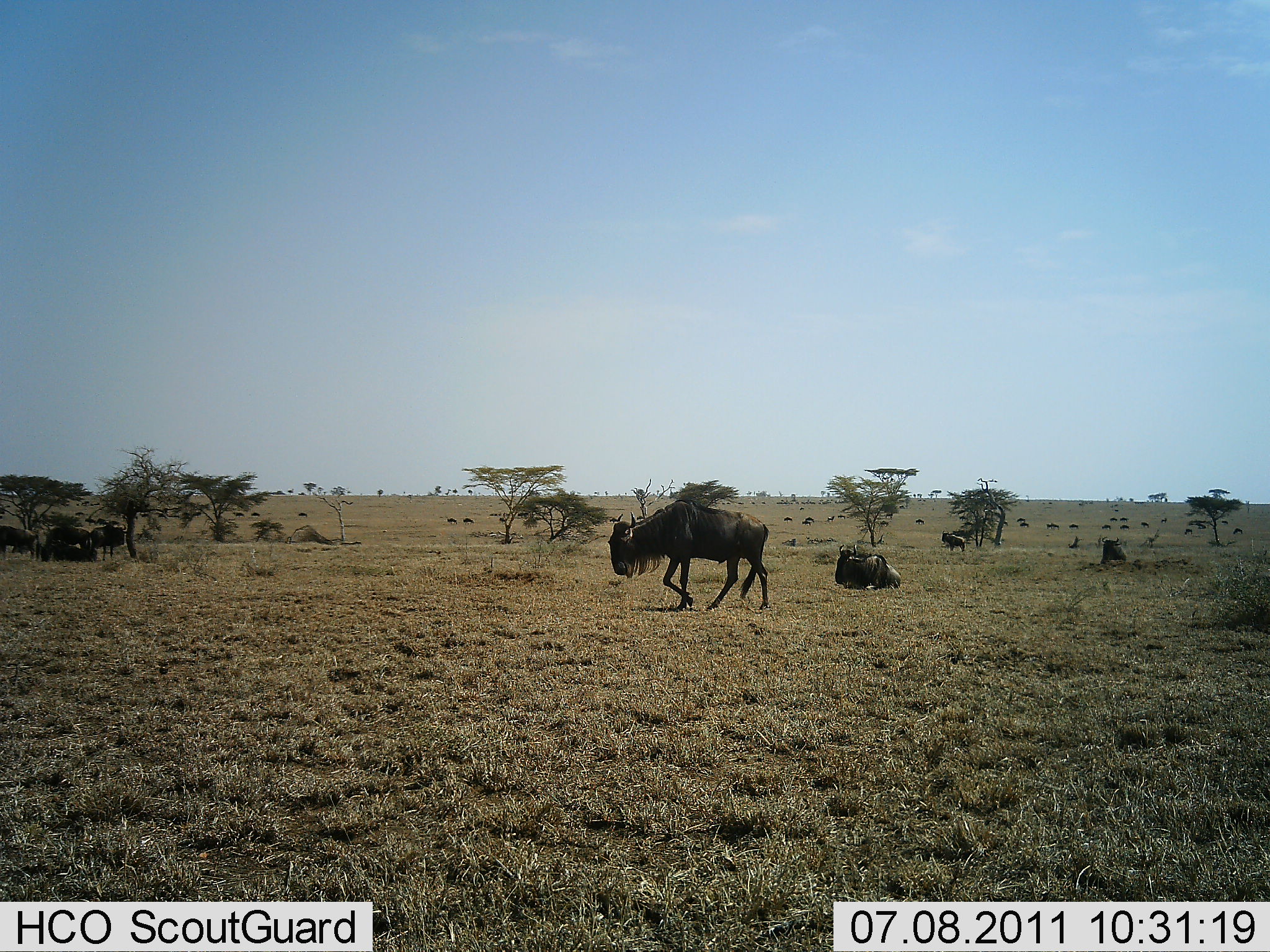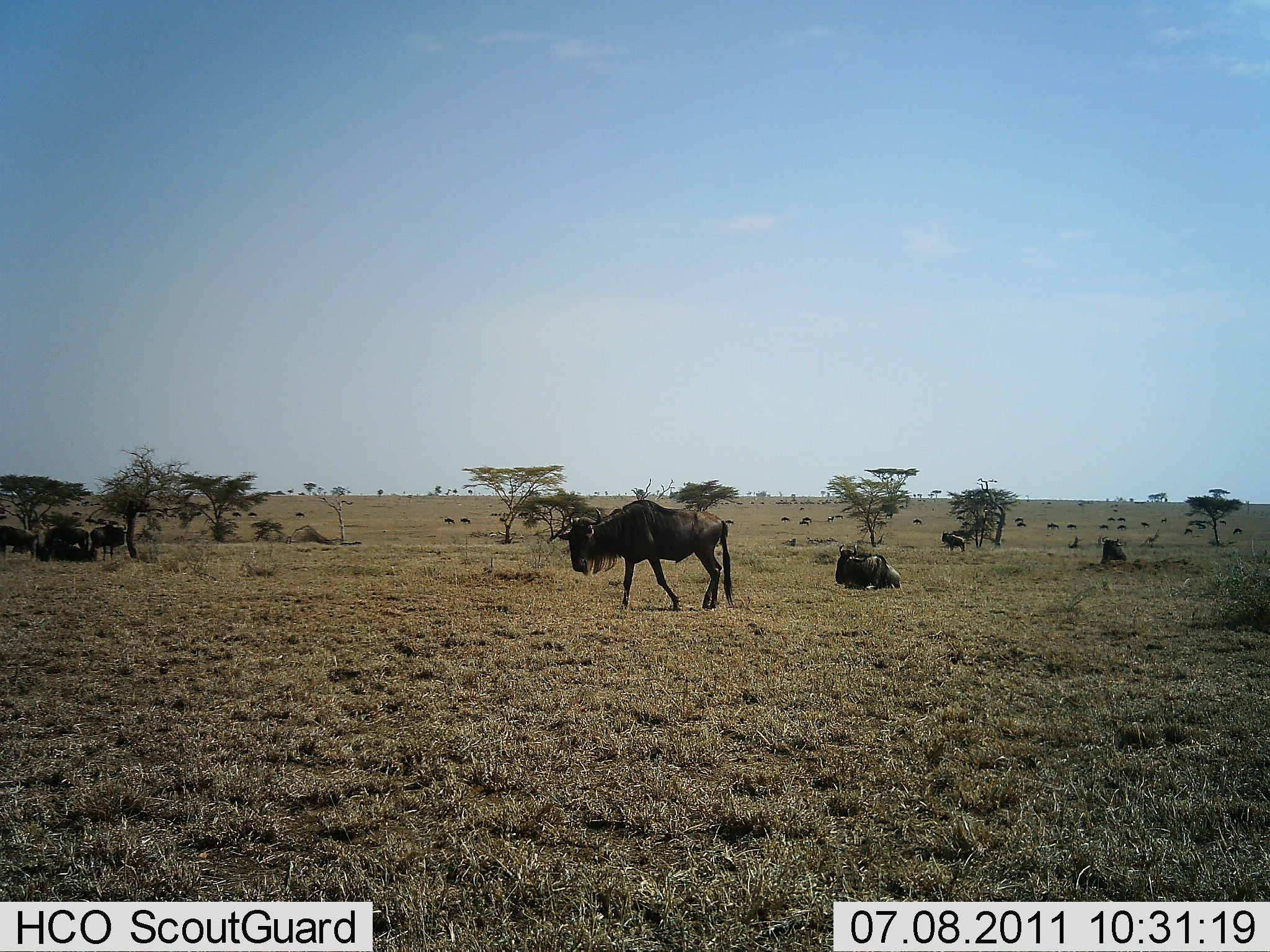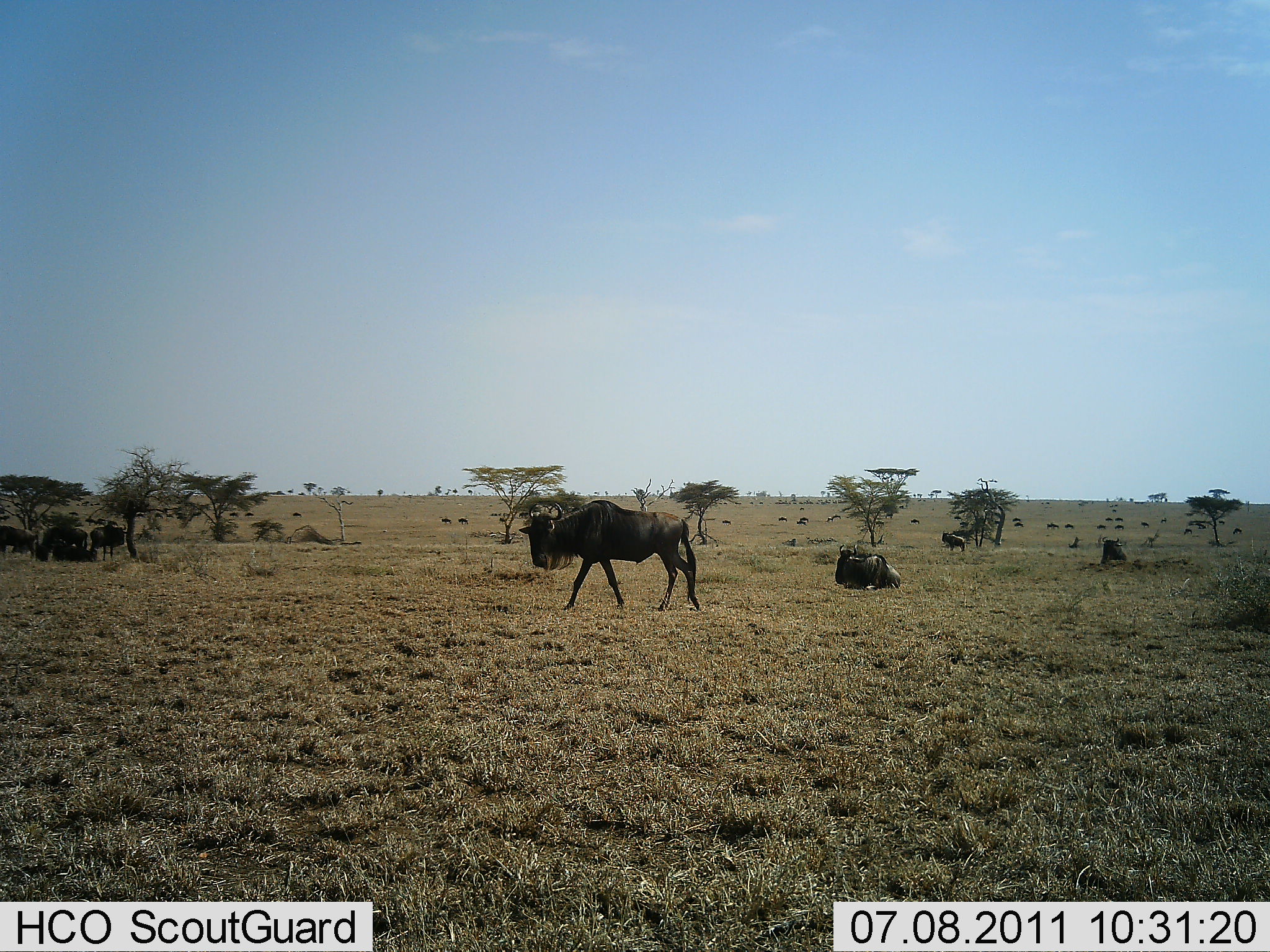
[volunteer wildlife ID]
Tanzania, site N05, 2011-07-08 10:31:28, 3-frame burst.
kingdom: Animalia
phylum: Chordata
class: Mammalia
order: Artiodactyla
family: Bovidae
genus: Connochaetes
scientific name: Connochaetes taurinus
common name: blue wildebeest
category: wildebeest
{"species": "wildebeest (blue wildebeest) (Connochaetes taurinus)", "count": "11-50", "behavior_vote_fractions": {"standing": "30%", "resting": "70%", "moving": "50%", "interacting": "10%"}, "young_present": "0%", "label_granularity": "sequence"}